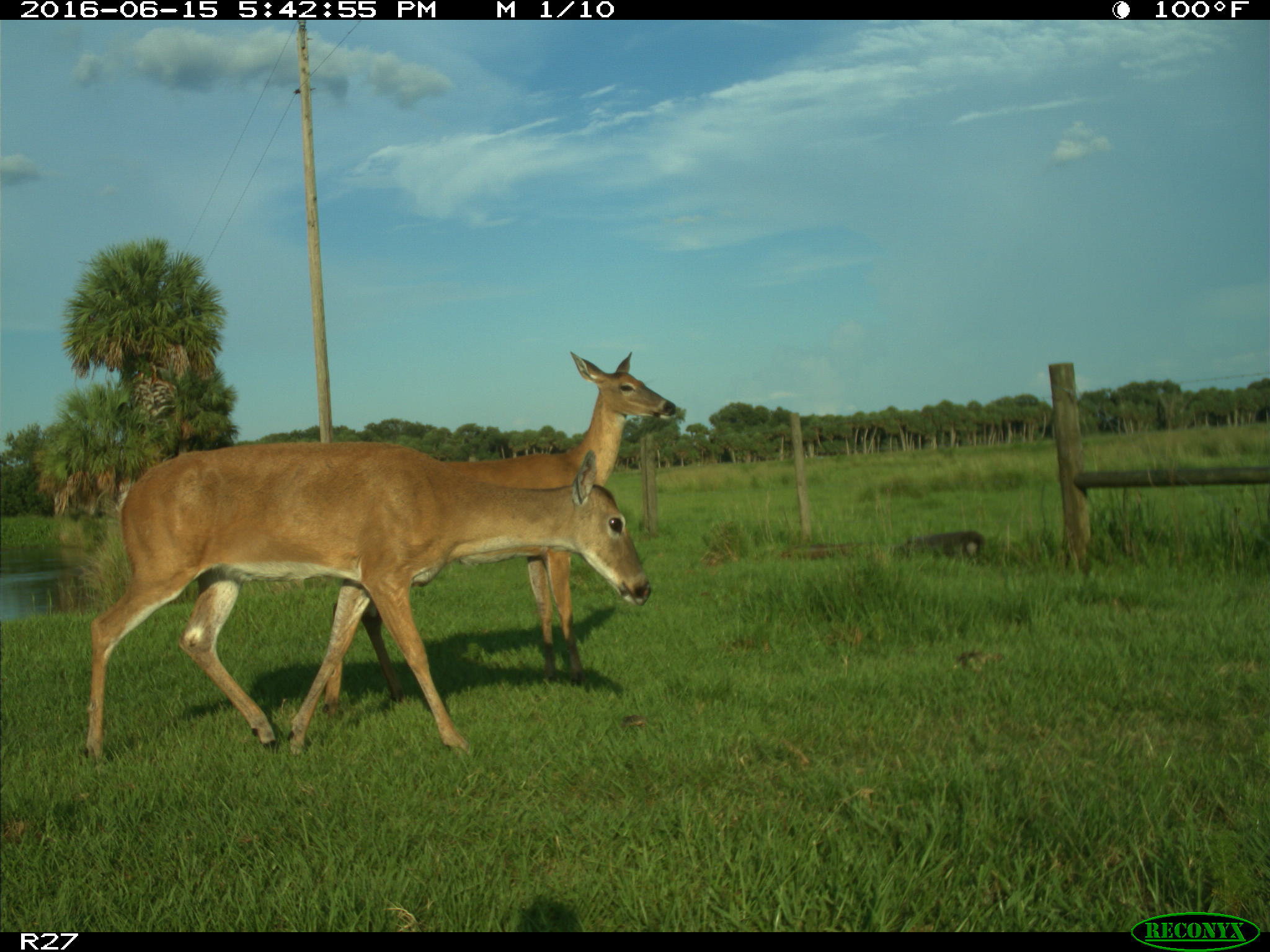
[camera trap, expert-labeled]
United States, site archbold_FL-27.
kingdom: Animalia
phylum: Chordata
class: Mammalia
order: Artiodactyla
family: Cervidae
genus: Odocoileus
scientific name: Odocoileus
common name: deer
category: unidentified deer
Unidentified deer (deer) (Odocoileus).